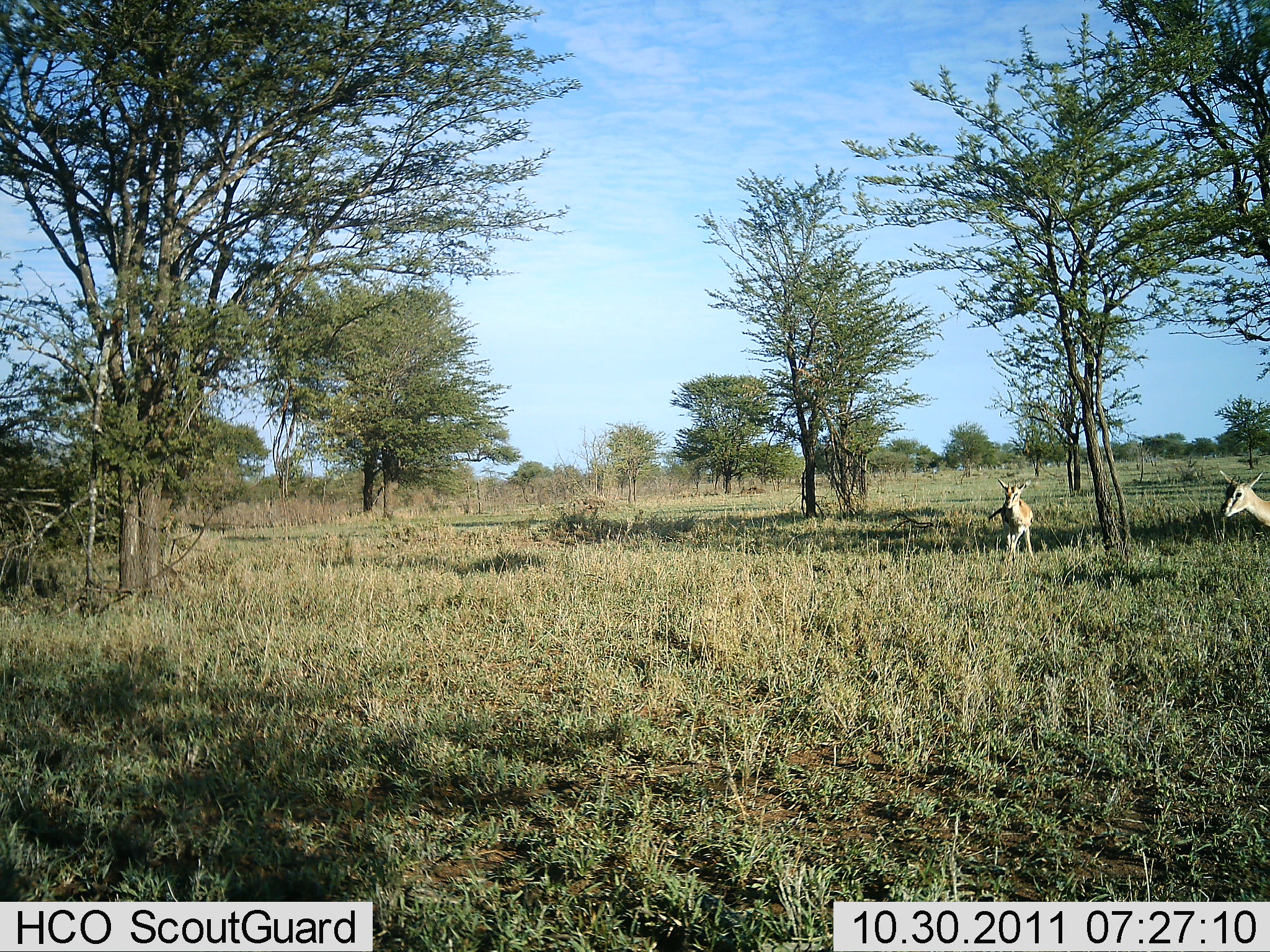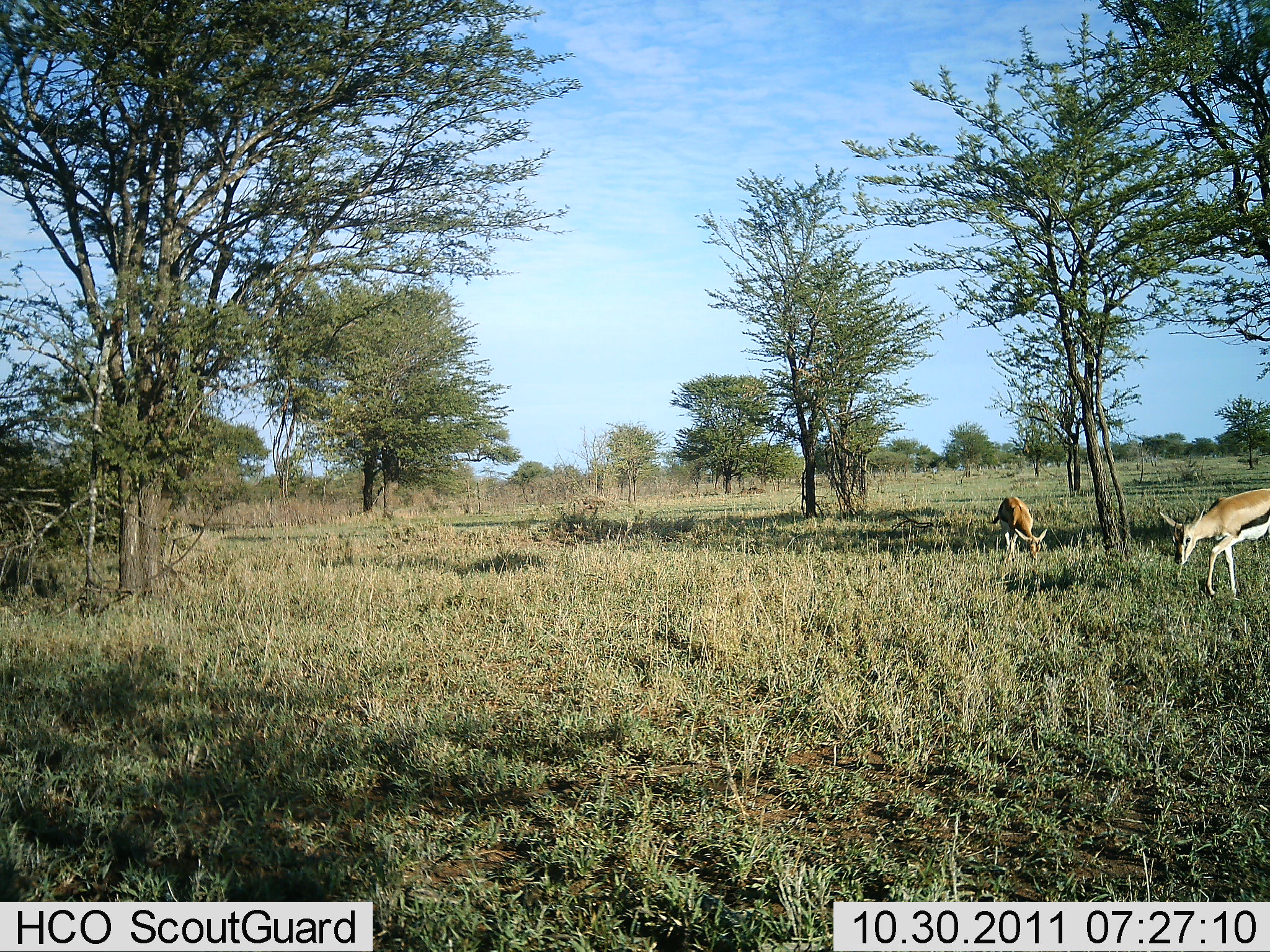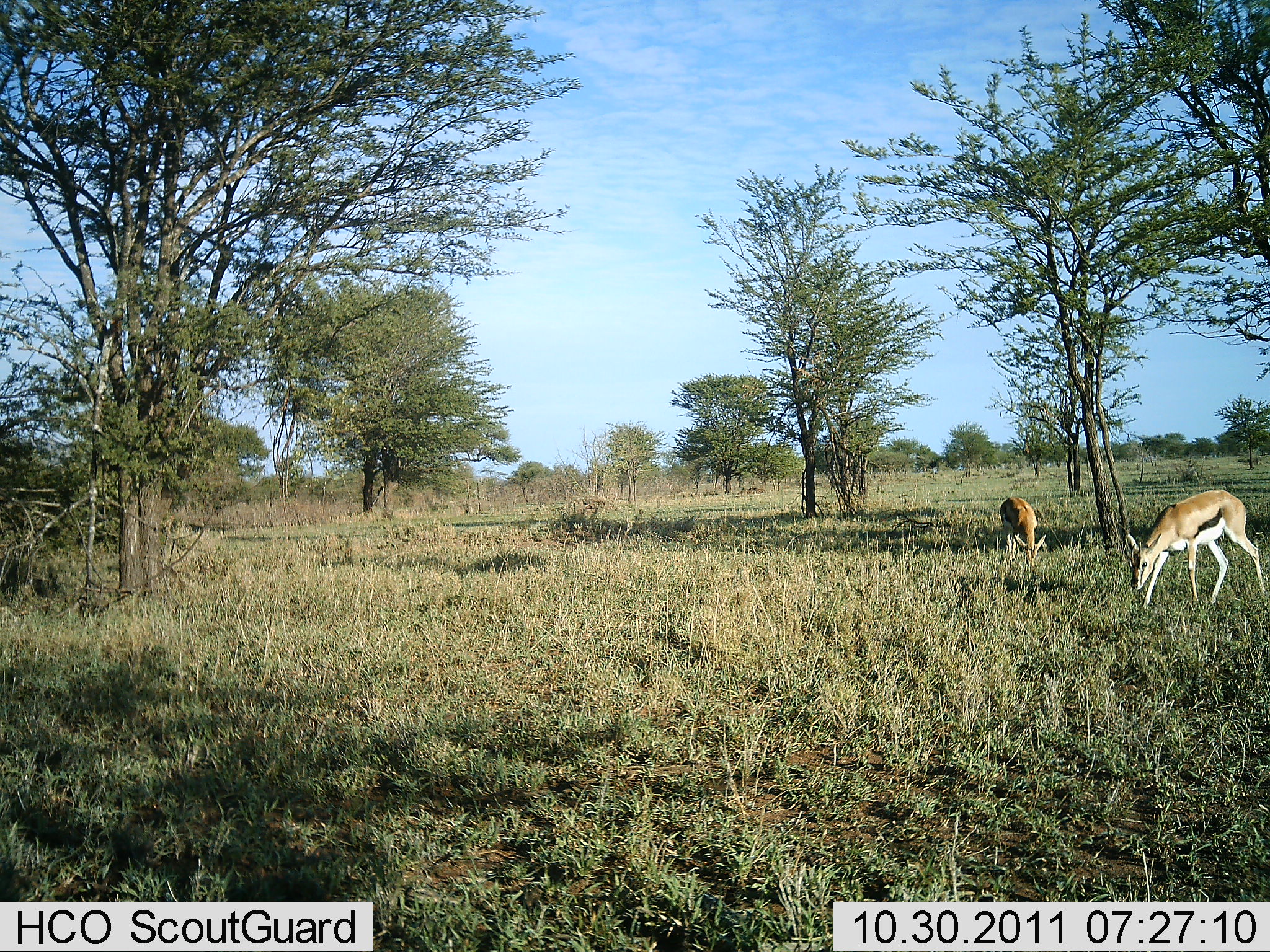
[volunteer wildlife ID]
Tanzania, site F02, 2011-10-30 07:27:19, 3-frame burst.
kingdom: Animalia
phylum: Chordata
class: Mammalia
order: Artiodactyla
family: Bovidae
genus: Eudorcas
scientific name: Eudorcas thomsonii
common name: thomson's gazelle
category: gazellethomsons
Gazellethomsons (thomson's gazelle) (Eudorcas thomsonii), count 2. Behavior (volunteer vote fractions): standing 25%, resting 6%, moving 31%, interacting 0%. Young present (vote fraction): 0%. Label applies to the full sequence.